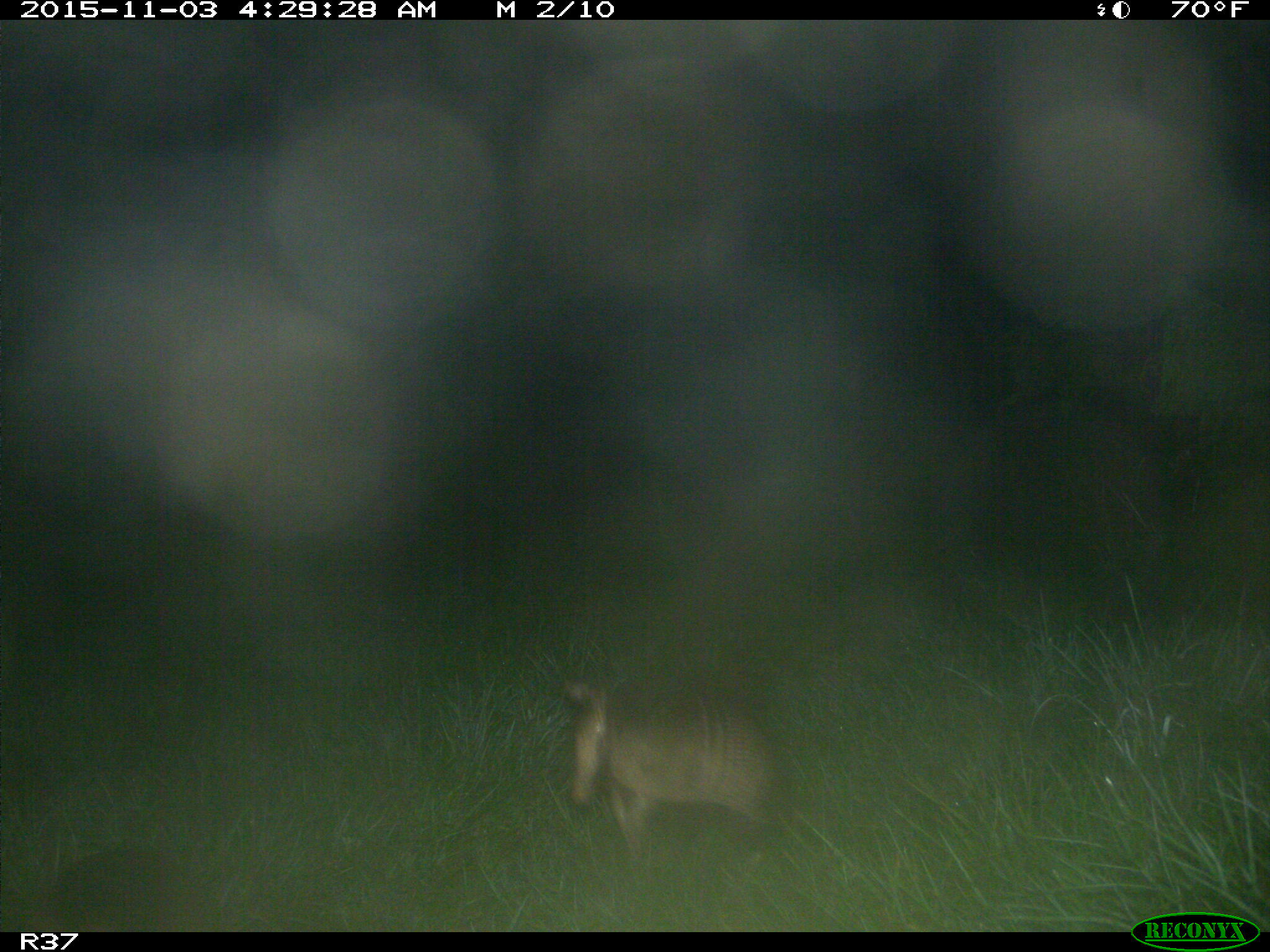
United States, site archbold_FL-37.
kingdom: Animalia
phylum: Chordata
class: Mammalia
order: Cingulata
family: Dasypodidae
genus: Dasypus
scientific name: Dasypus novemcinctus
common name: nine-banded armadillo